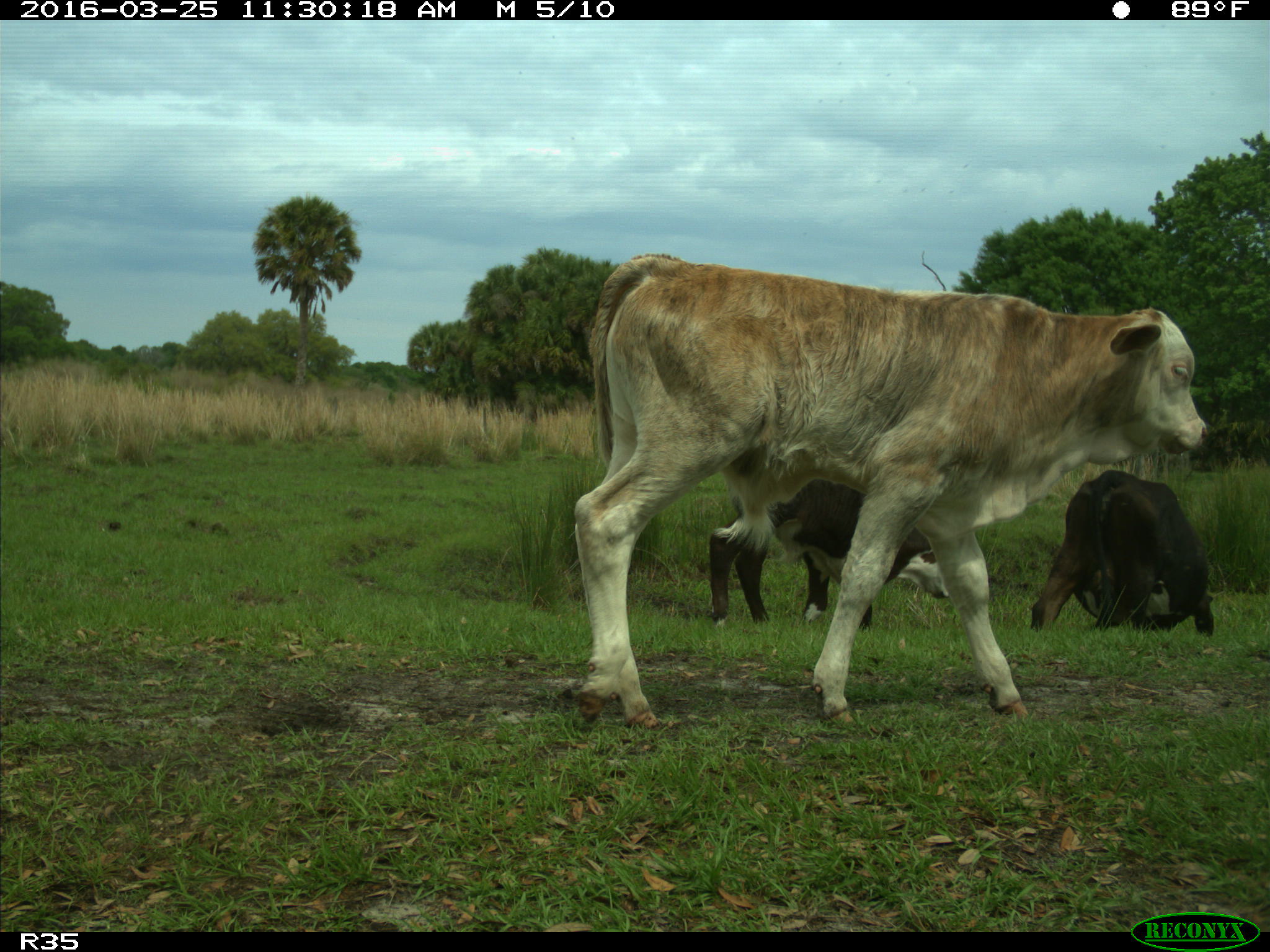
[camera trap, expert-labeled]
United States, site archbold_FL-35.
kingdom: Animalia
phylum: Chordata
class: Mammalia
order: Artiodactyla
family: Bovidae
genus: Bos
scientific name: Bos taurus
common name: domestic cow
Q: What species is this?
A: Bos taurus (domestic cow).